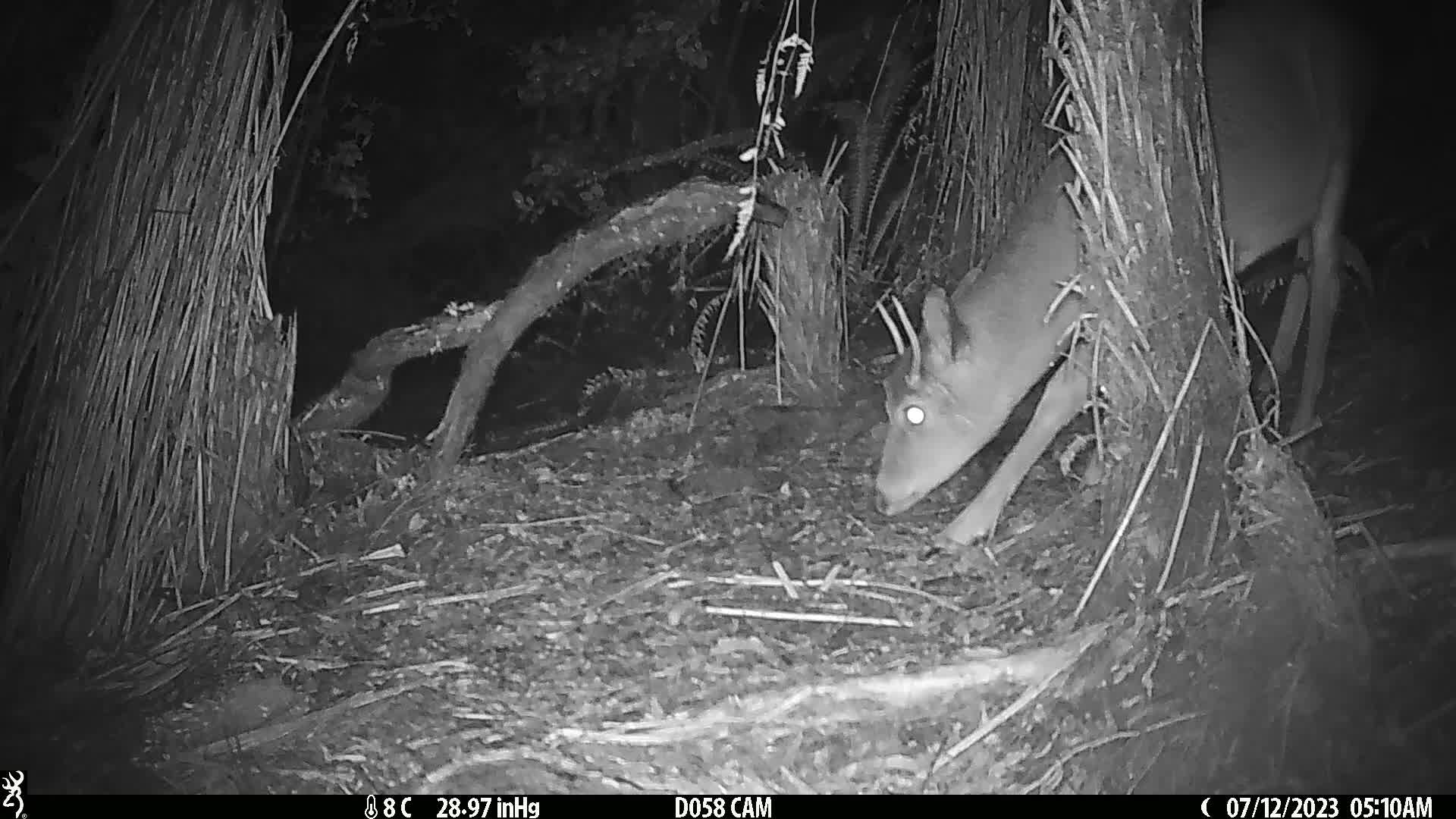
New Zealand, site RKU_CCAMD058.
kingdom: Animalia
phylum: Chordata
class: Mammalia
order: Artiodactyla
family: Cervidae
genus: Odocoileus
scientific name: Odocoileus virginianus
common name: white-tailed deer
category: white tailed deer